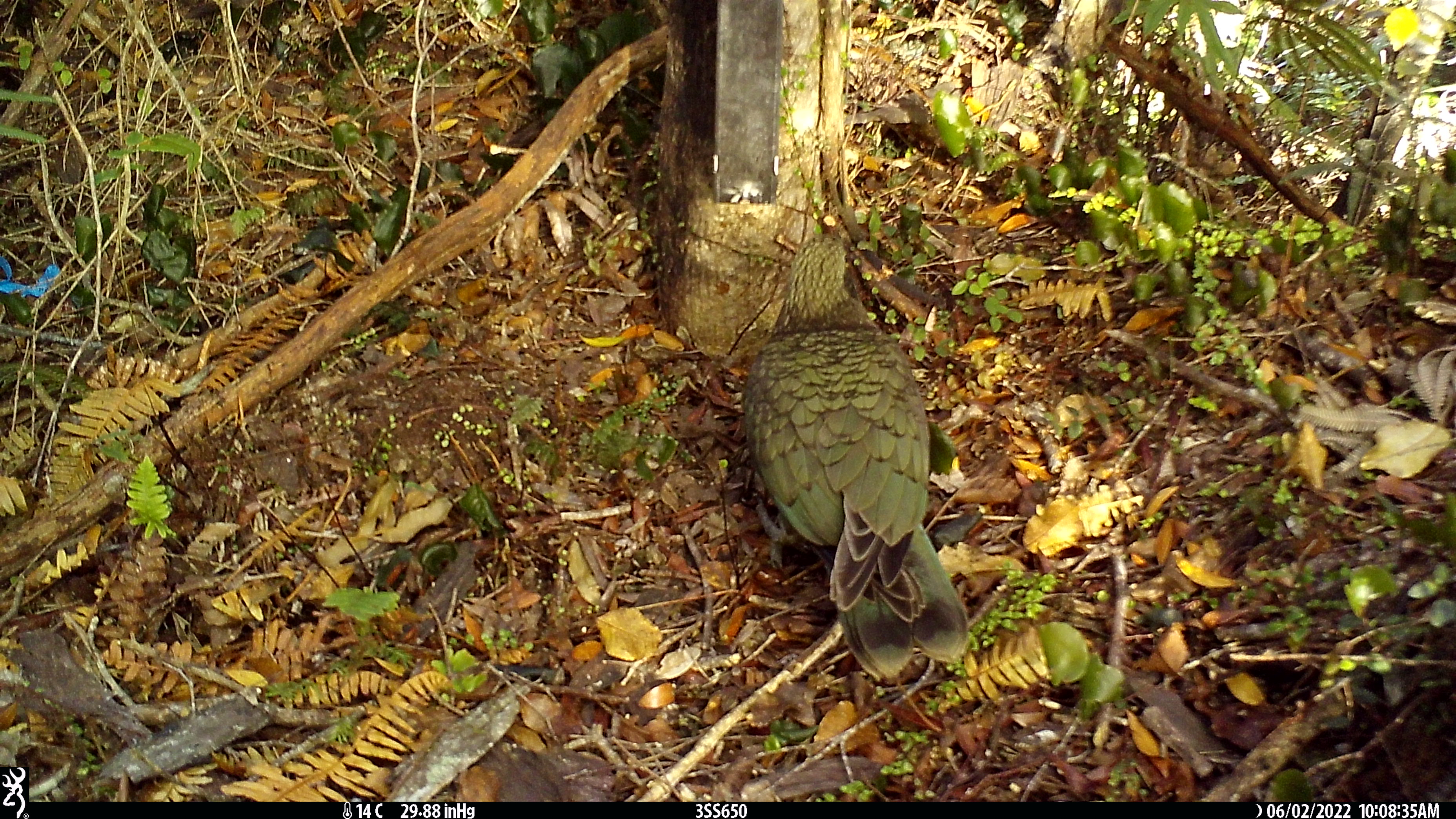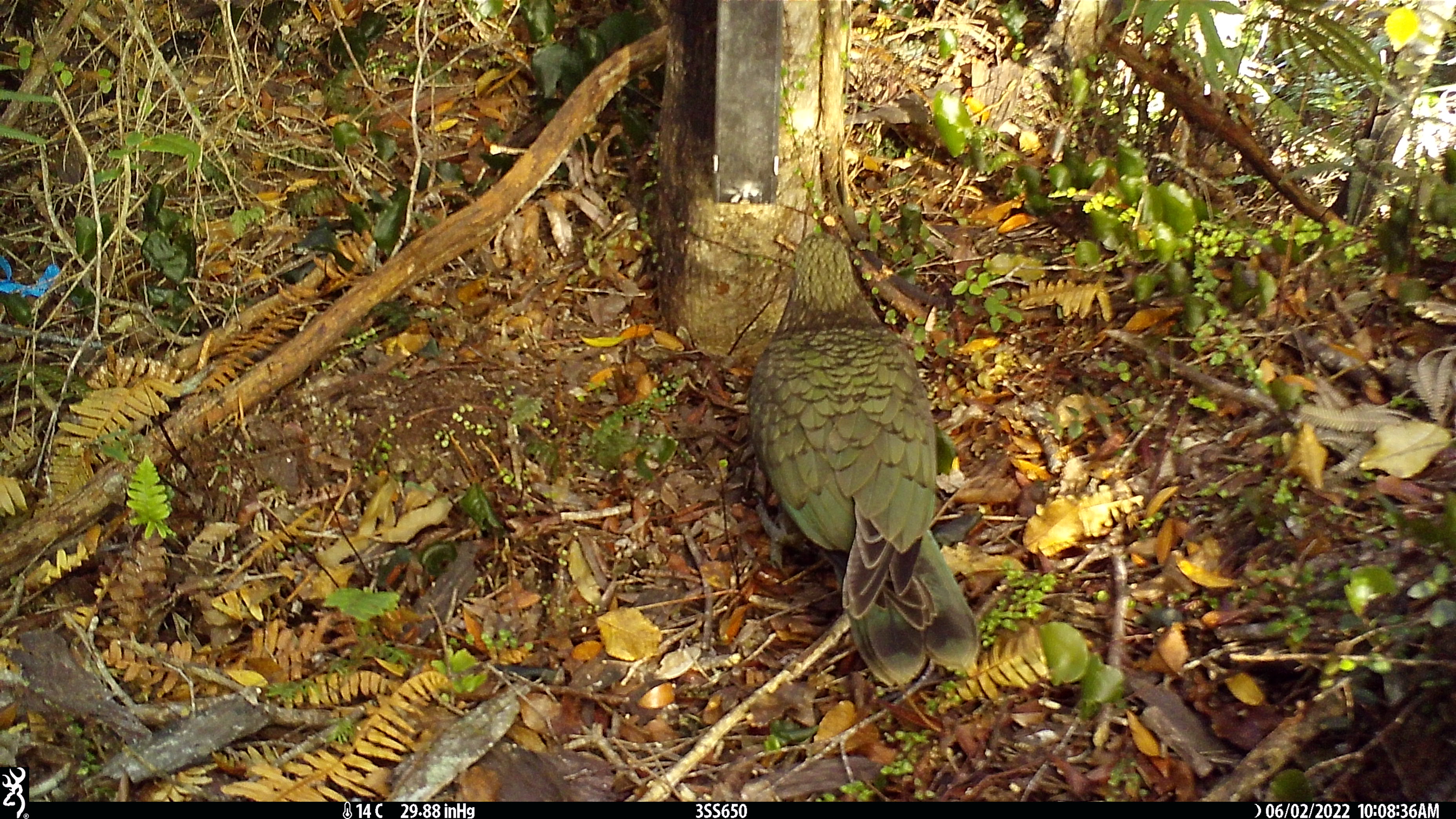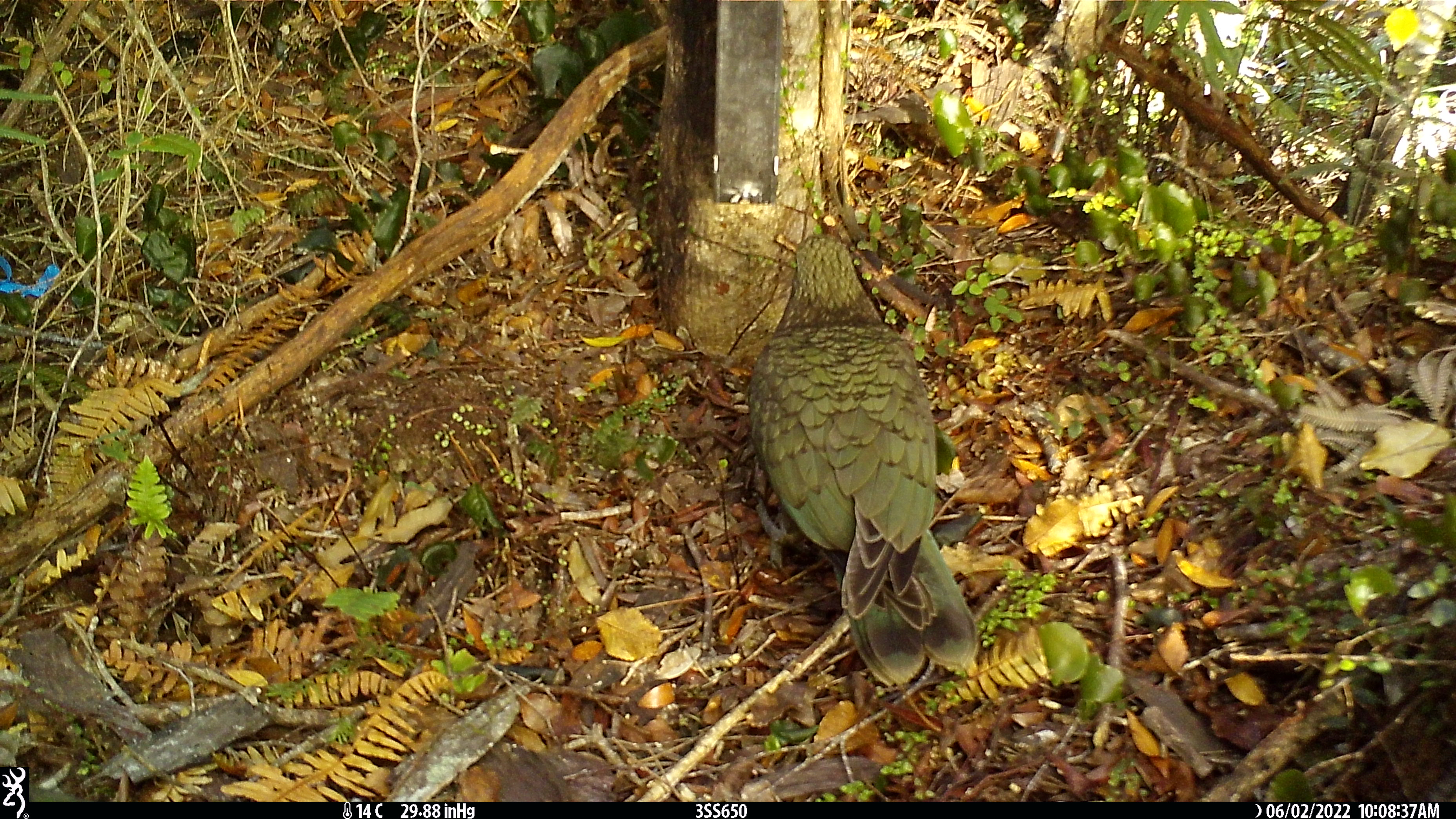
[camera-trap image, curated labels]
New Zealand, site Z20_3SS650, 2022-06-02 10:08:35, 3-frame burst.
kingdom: Animalia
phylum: Chordata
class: Aves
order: Psittaciformes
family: Strigopidae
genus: Nestor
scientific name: Nestor notabilis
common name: kea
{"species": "kea (Nestor notabilis)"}